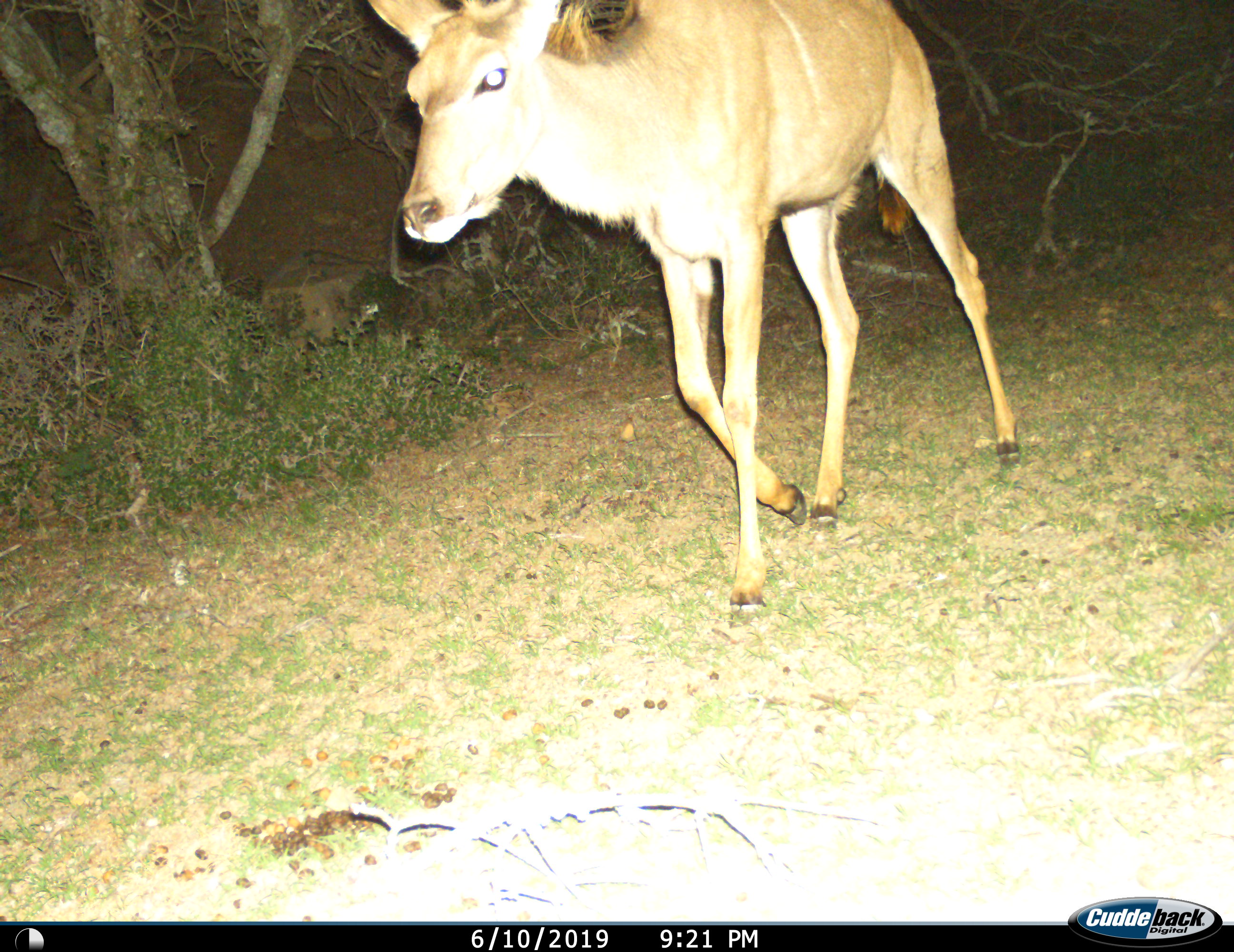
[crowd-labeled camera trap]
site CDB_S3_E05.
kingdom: Animalia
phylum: Chordata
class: Mammalia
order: Artiodactyla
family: Bovidae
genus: Tragelaphus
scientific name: Tragelaphus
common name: kudu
Kudu (Tragelaphus), count 1. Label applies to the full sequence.